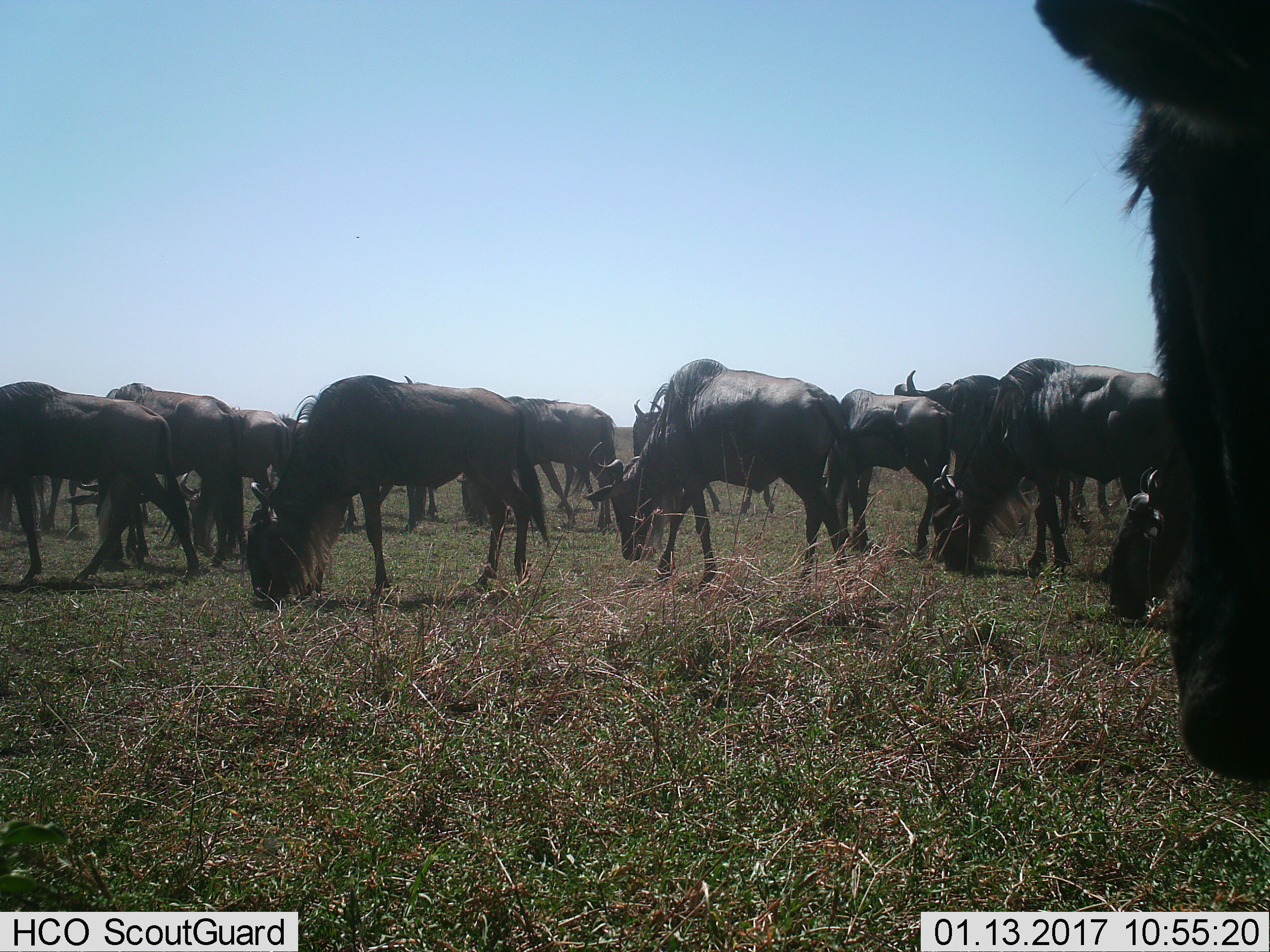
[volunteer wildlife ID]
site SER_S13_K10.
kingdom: Animalia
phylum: Chordata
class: Mammalia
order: Artiodactyla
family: Bovidae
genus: Connochaetes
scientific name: Connochaetes taurinus taurinus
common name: blue wildebeest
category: wildebeestblue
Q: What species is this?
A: Wildebeestblue (blue wildebeest) (Connochaetes taurinus taurinus).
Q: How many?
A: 11-50.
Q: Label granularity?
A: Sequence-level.